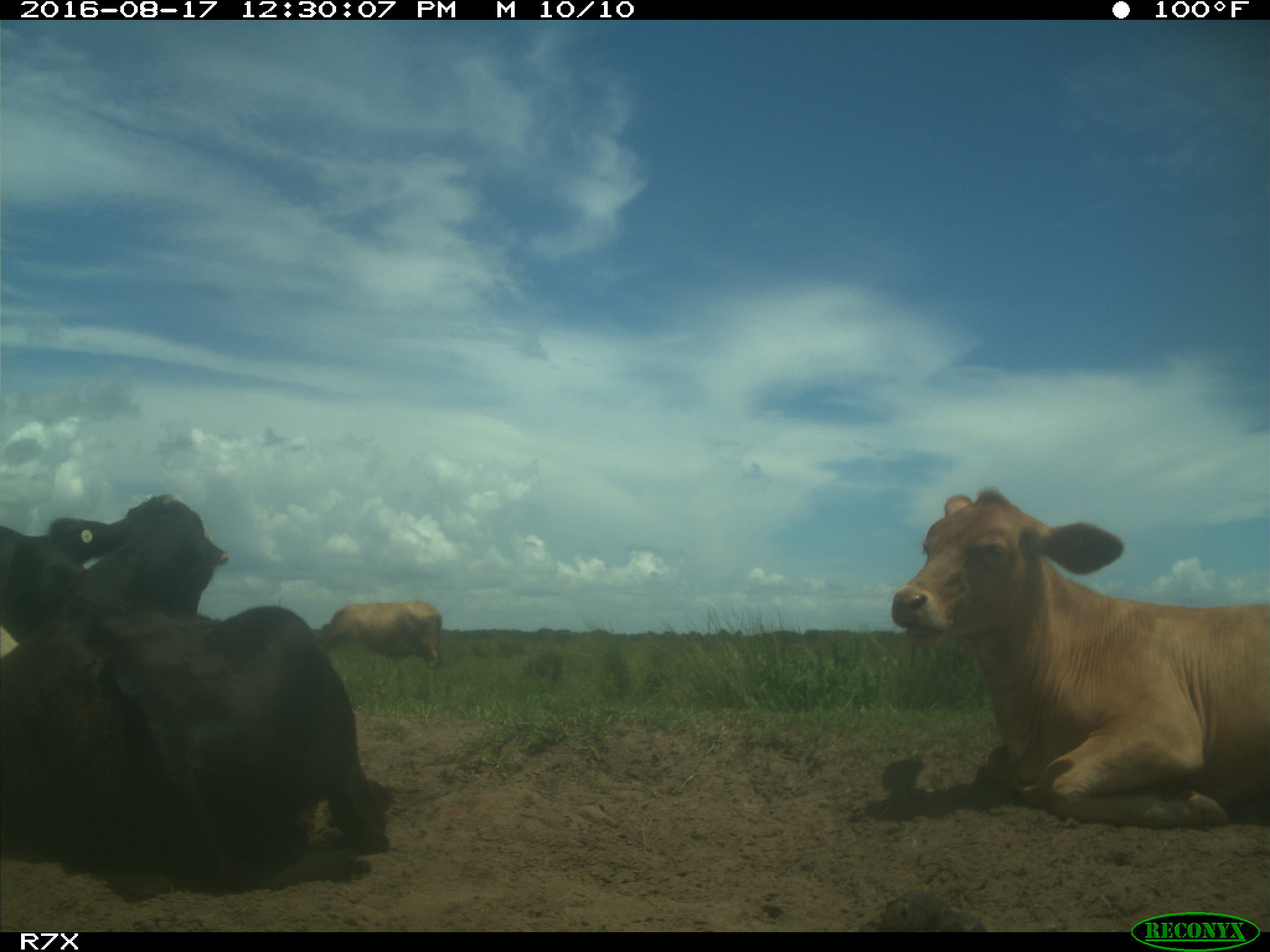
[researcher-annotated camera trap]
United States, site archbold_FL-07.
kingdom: Animalia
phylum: Chordata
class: Mammalia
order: Artiodactyla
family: Bovidae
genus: Bos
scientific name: Bos taurus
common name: domestic cow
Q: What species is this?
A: Bos taurus (domestic cow).